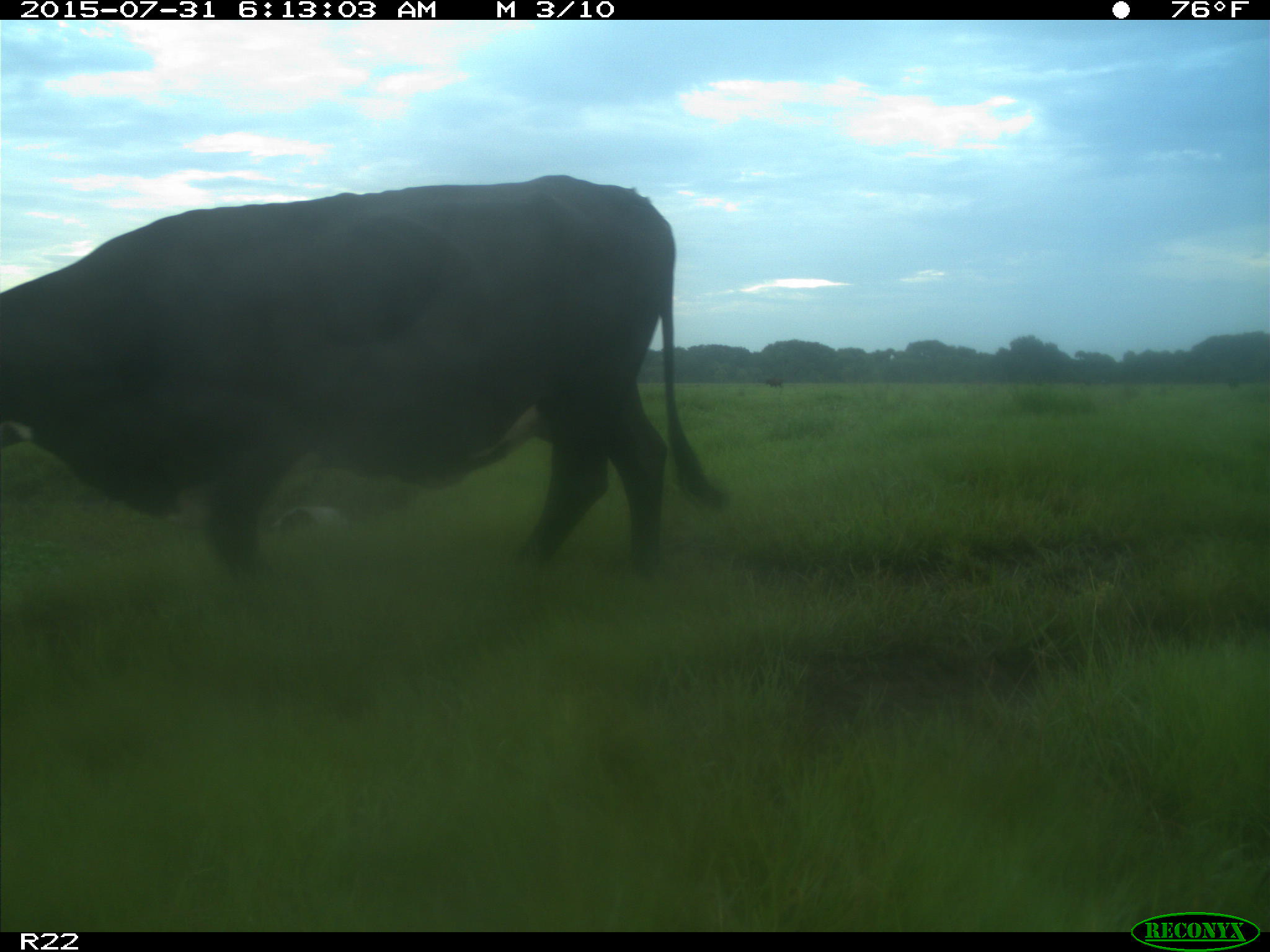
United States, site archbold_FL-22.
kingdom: Animalia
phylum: Chordata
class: Mammalia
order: Artiodactyla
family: Bovidae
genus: Bos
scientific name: Bos taurus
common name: domestic cow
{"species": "Bos taurus (domestic cow)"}